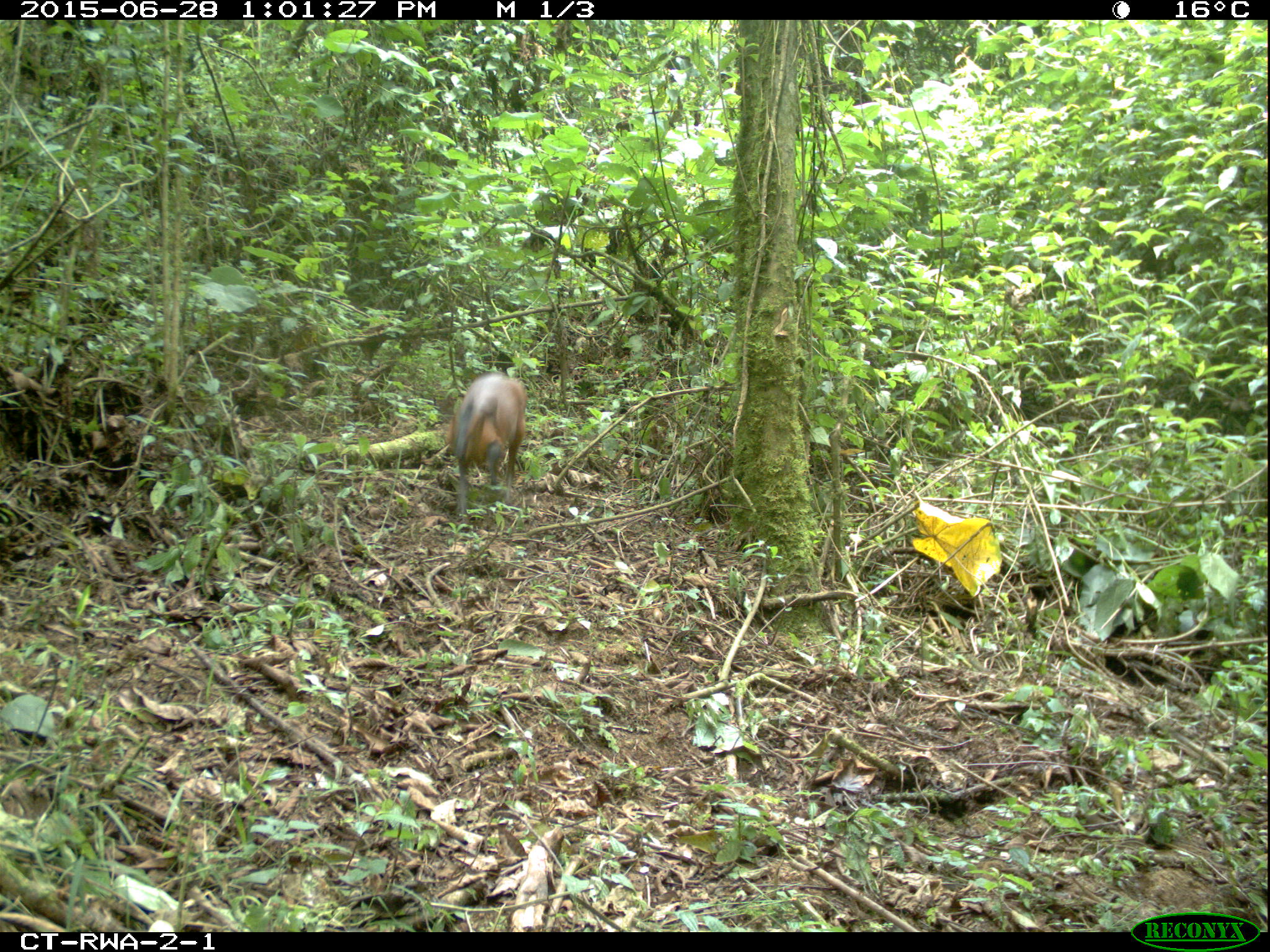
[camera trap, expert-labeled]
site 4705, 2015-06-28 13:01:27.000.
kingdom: Animalia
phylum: Chordata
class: Mammalia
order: Artiodactyla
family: Bovidae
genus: Cephalophus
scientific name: Cephalophus nigrifrons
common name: black-fronted duiker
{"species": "Cephalophus nigrifrons (black-fronted duiker)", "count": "1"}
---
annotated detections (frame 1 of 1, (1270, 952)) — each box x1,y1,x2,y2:
cephalophus nigrifrons: 443,372,527,517